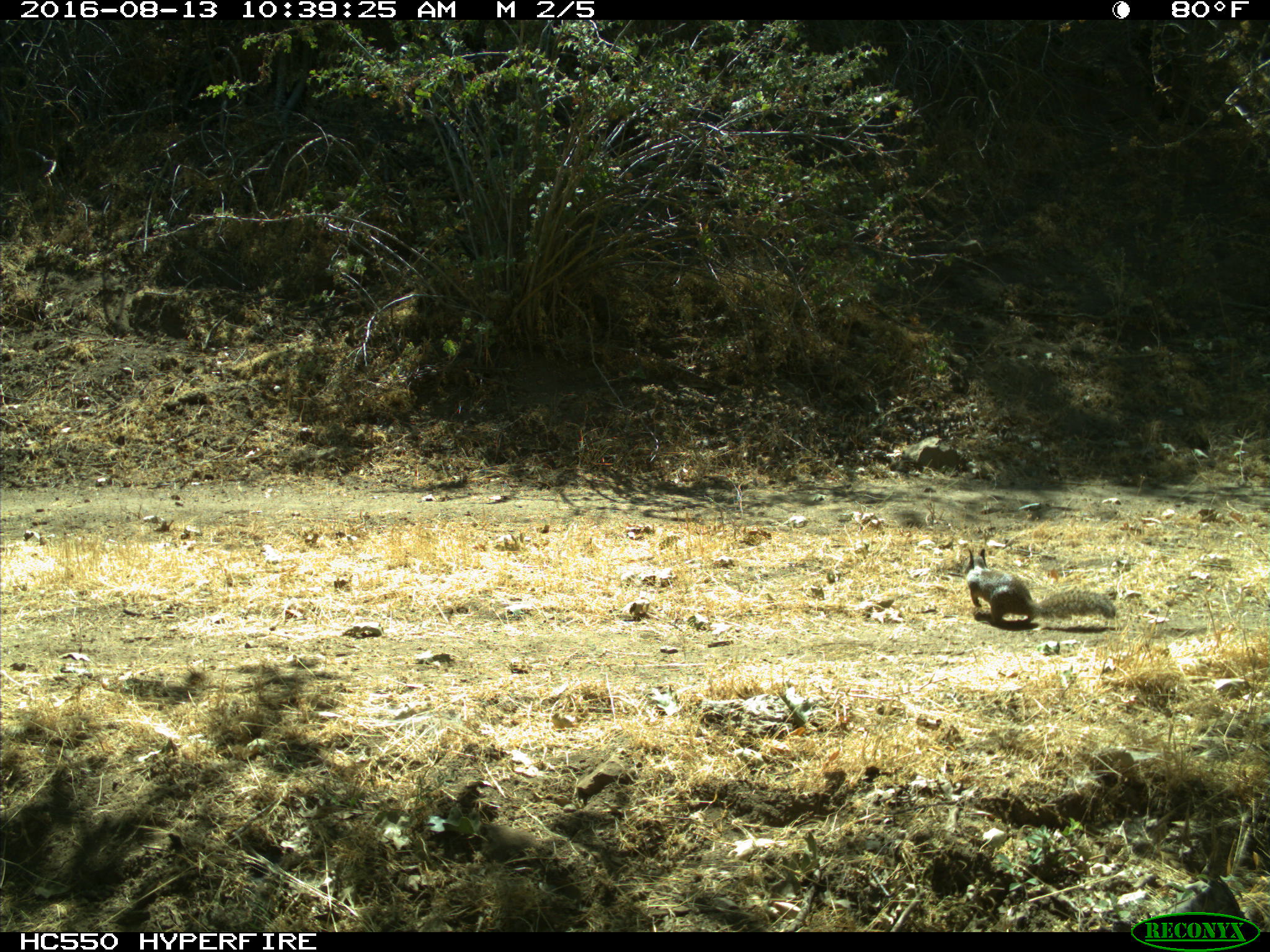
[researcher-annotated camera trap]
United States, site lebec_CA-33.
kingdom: Animalia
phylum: Chordata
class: Mammalia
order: Rodentia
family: Sciuridae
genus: Otospermophilus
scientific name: Otospermophilus beecheyi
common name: california ground squirrel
Otospermophilus beecheyi (california ground squirrel).